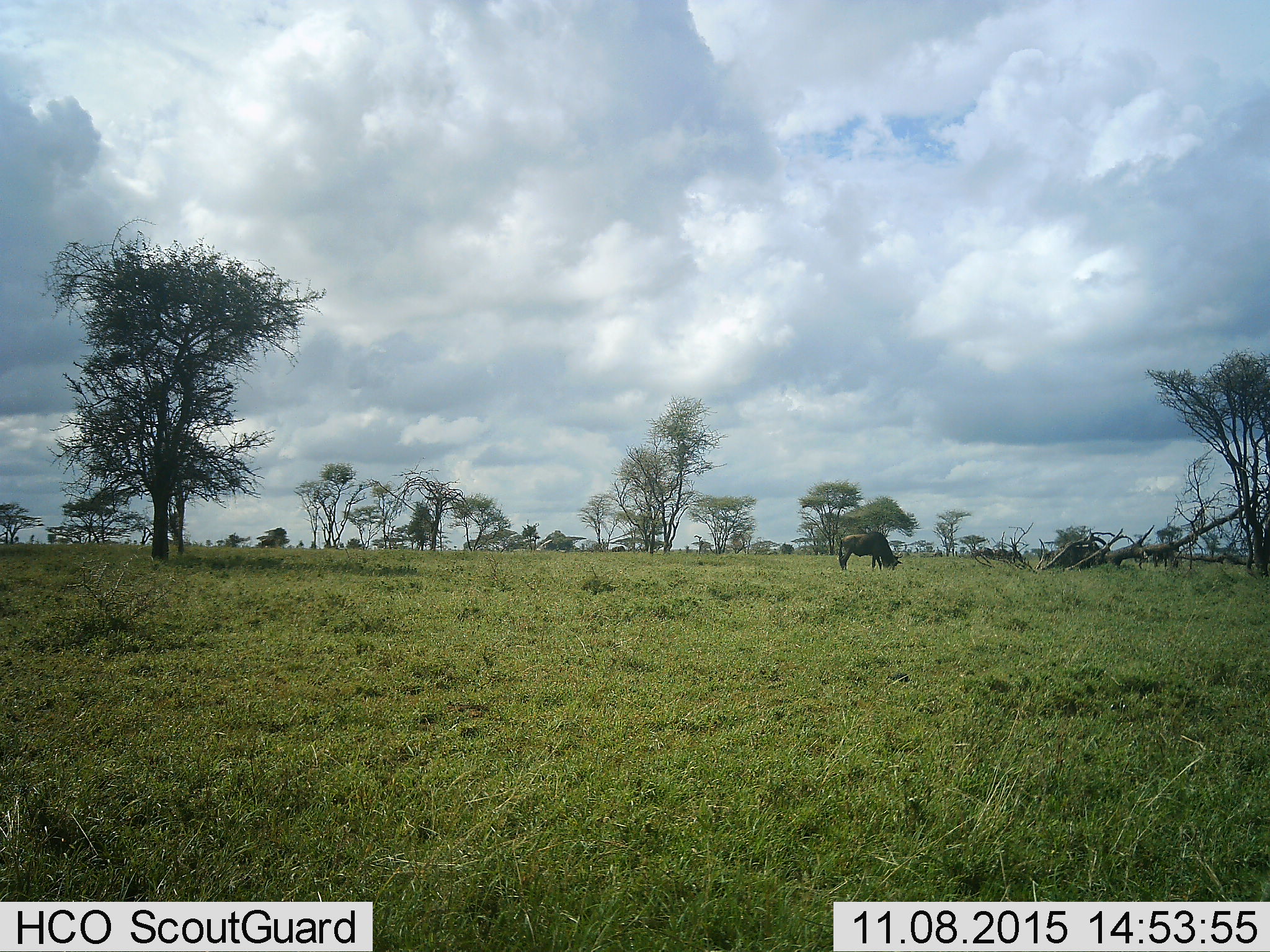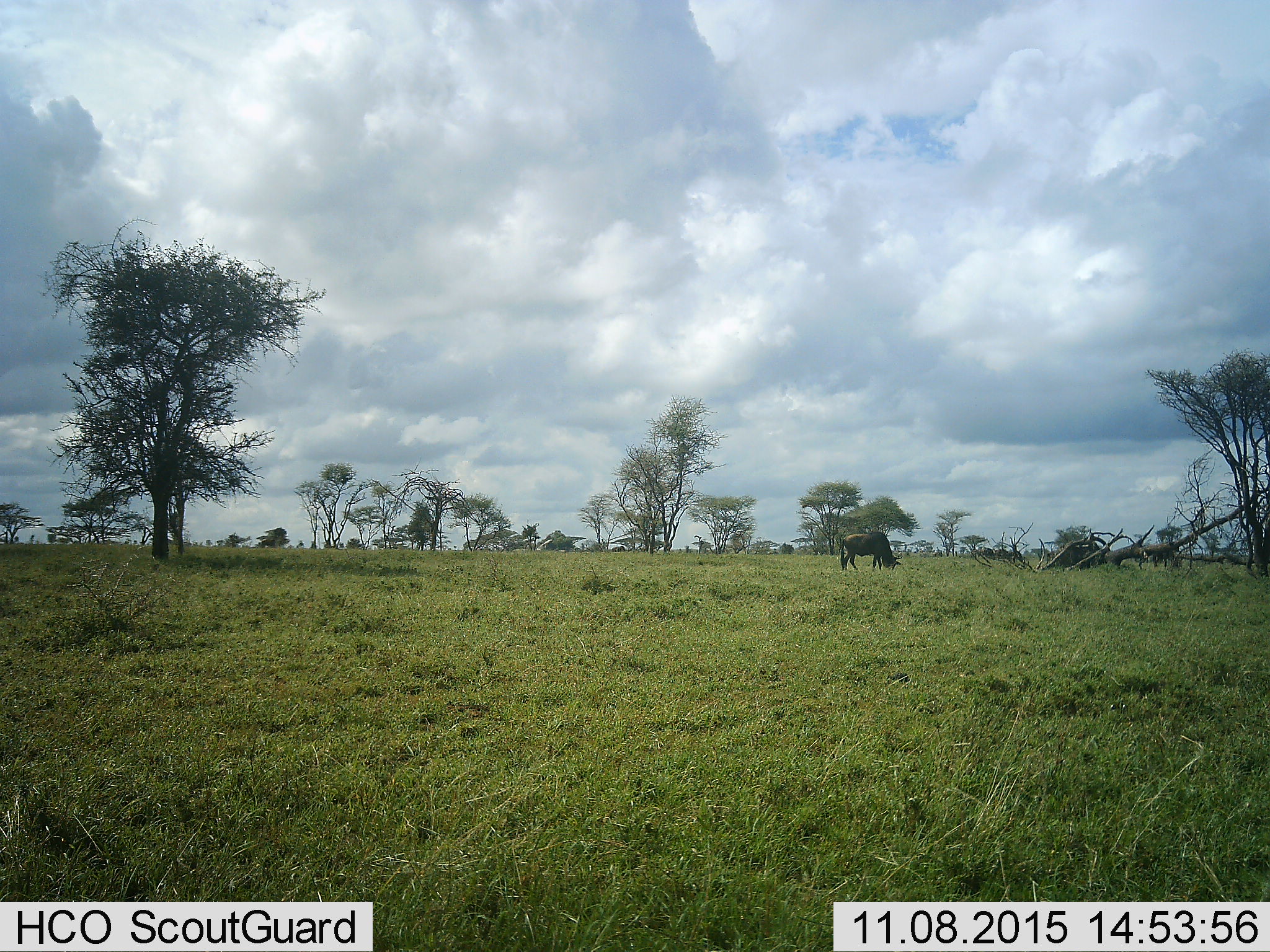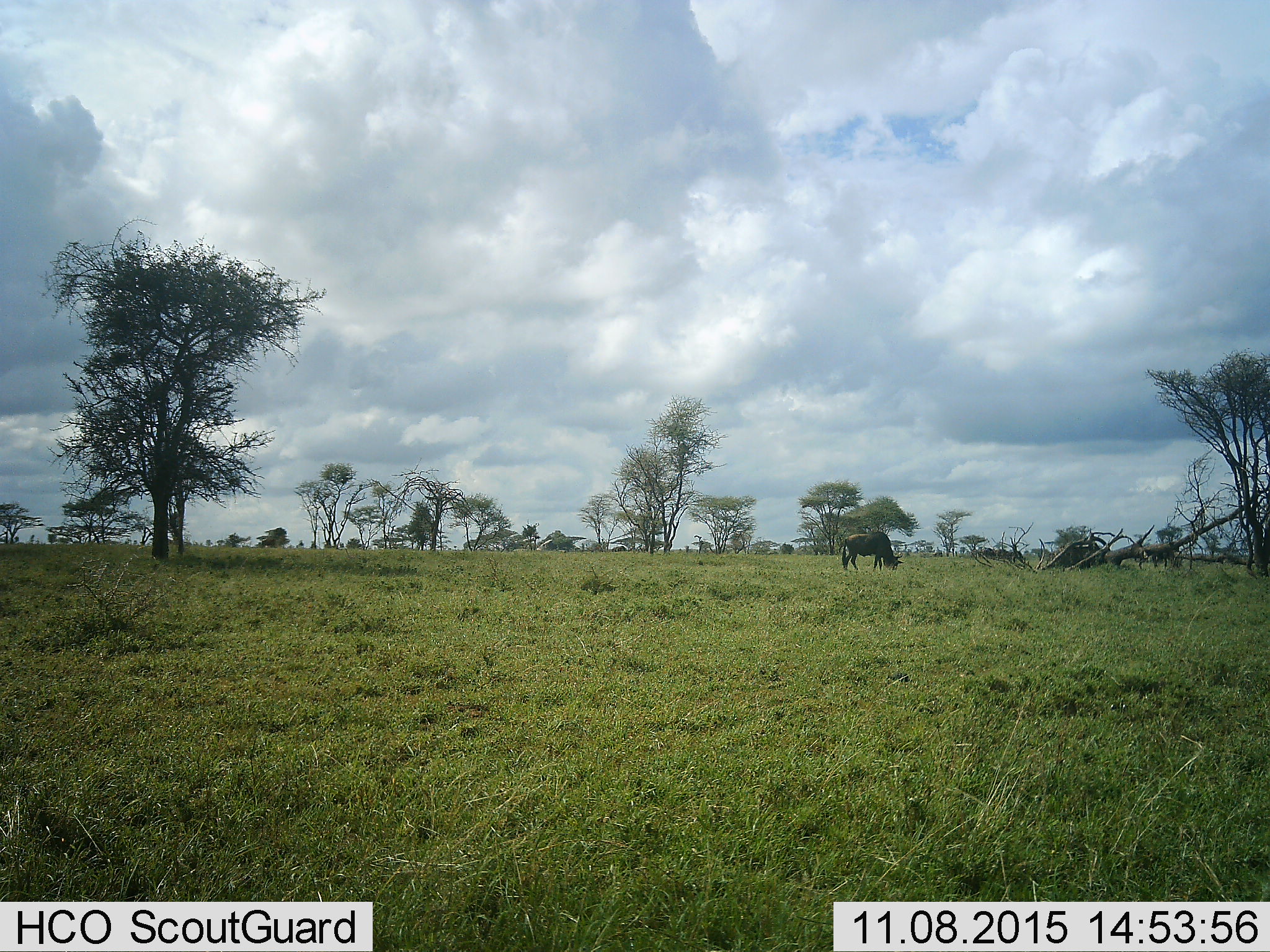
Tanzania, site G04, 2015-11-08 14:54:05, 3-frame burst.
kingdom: Animalia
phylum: Chordata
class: Mammalia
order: Artiodactyla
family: Bovidae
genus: Connochaetes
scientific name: Connochaetes taurinus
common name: blue wildebeest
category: wildebeest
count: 1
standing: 13%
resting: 7%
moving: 20%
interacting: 0%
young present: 0%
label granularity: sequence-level